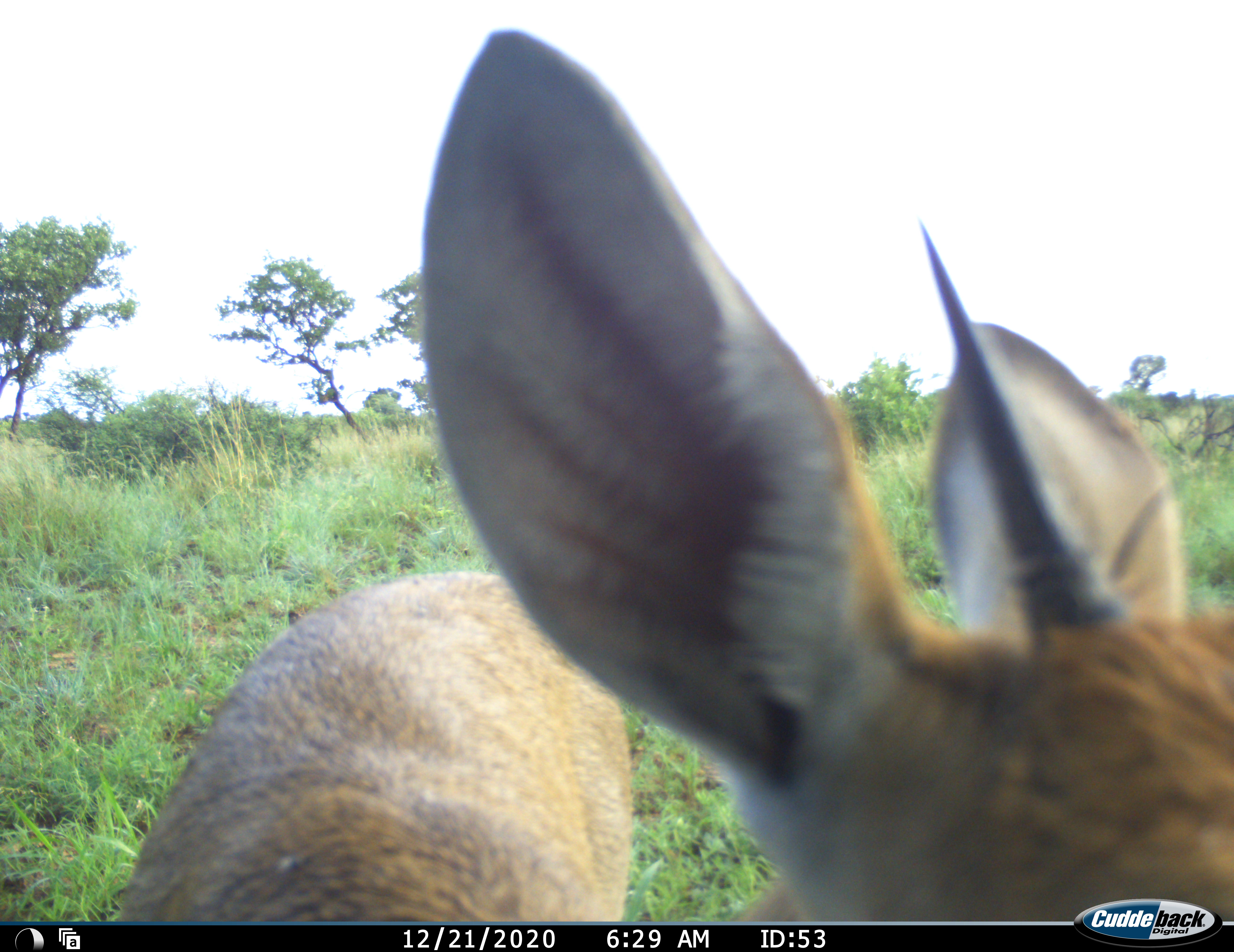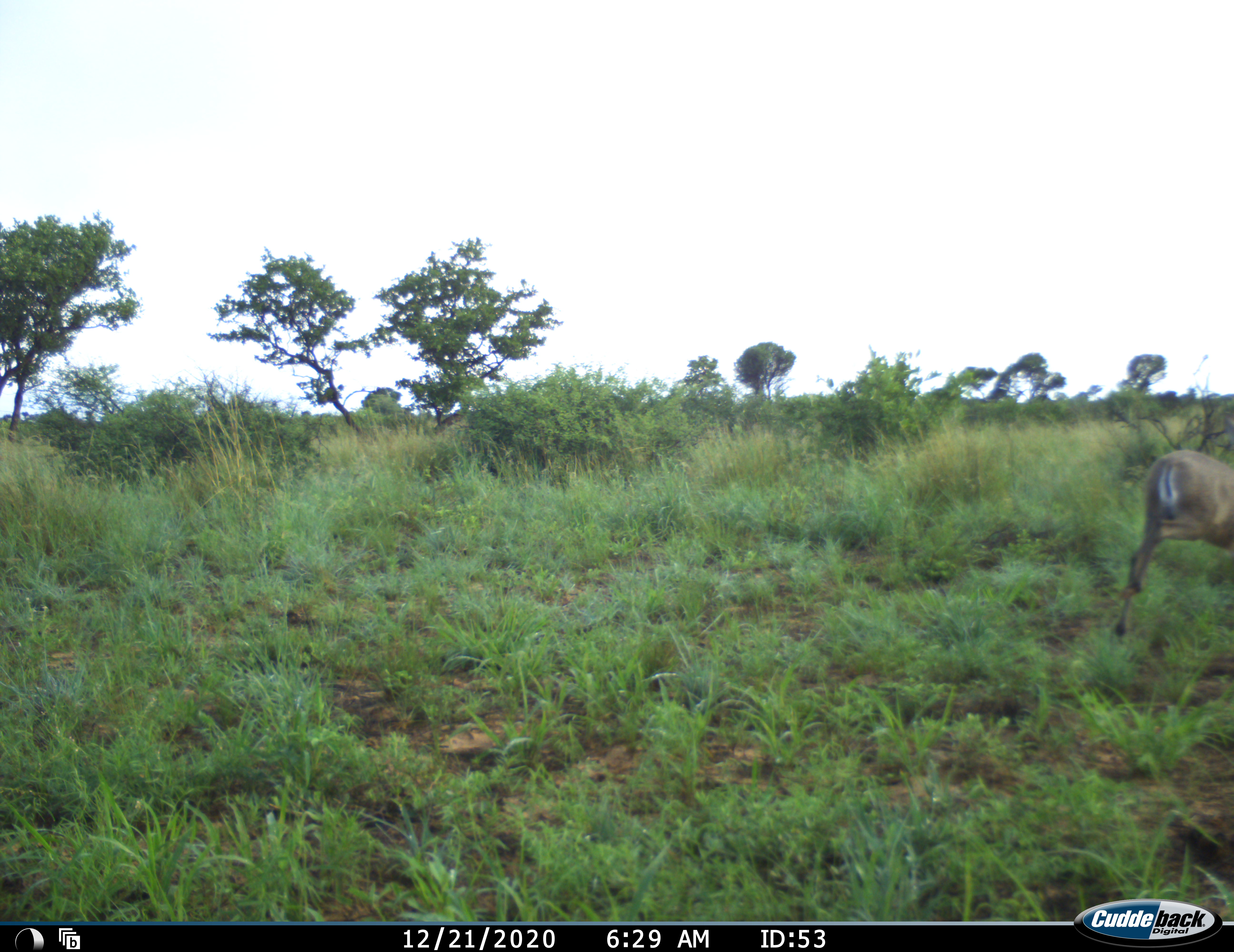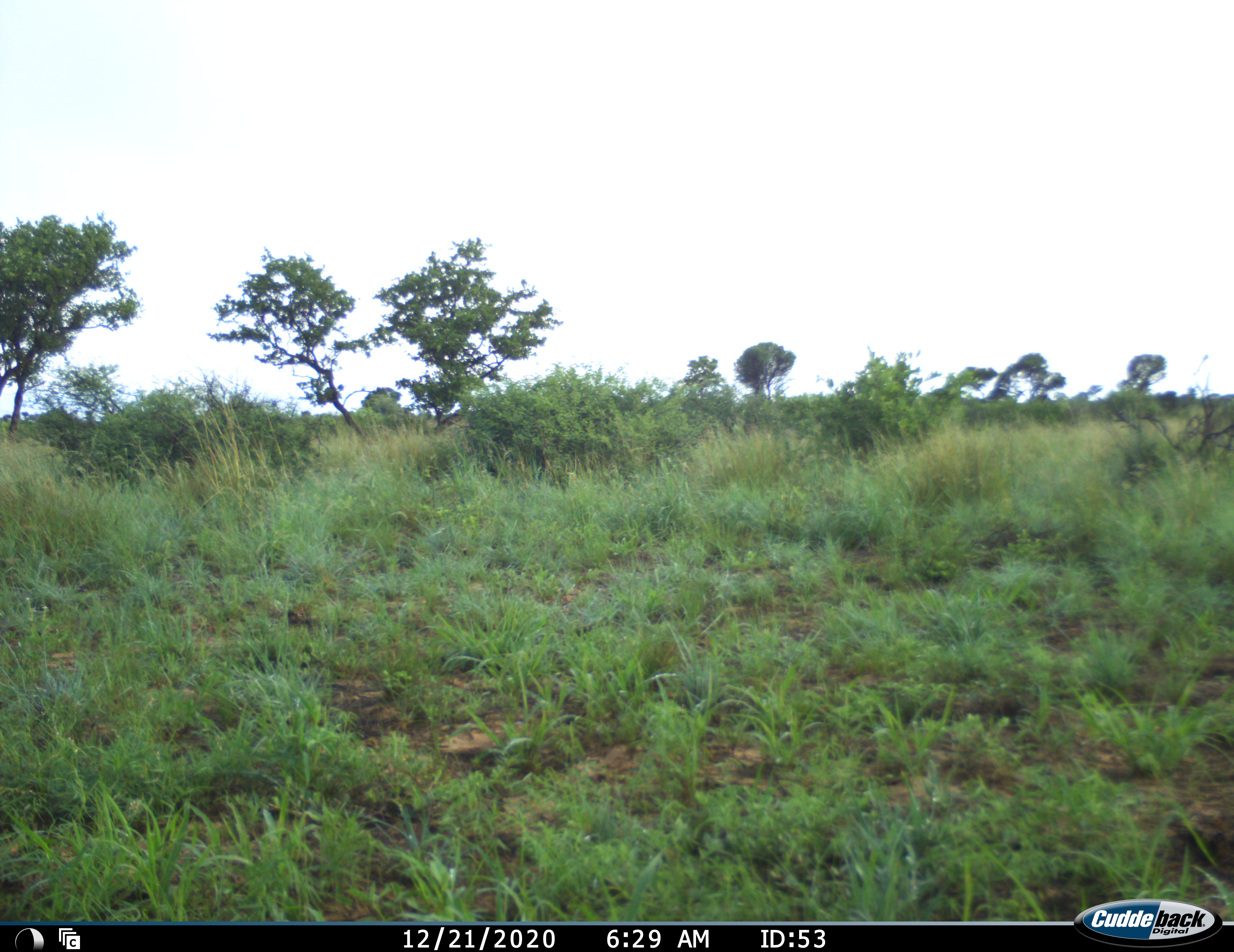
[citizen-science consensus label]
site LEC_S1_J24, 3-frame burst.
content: unidentified animal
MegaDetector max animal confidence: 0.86